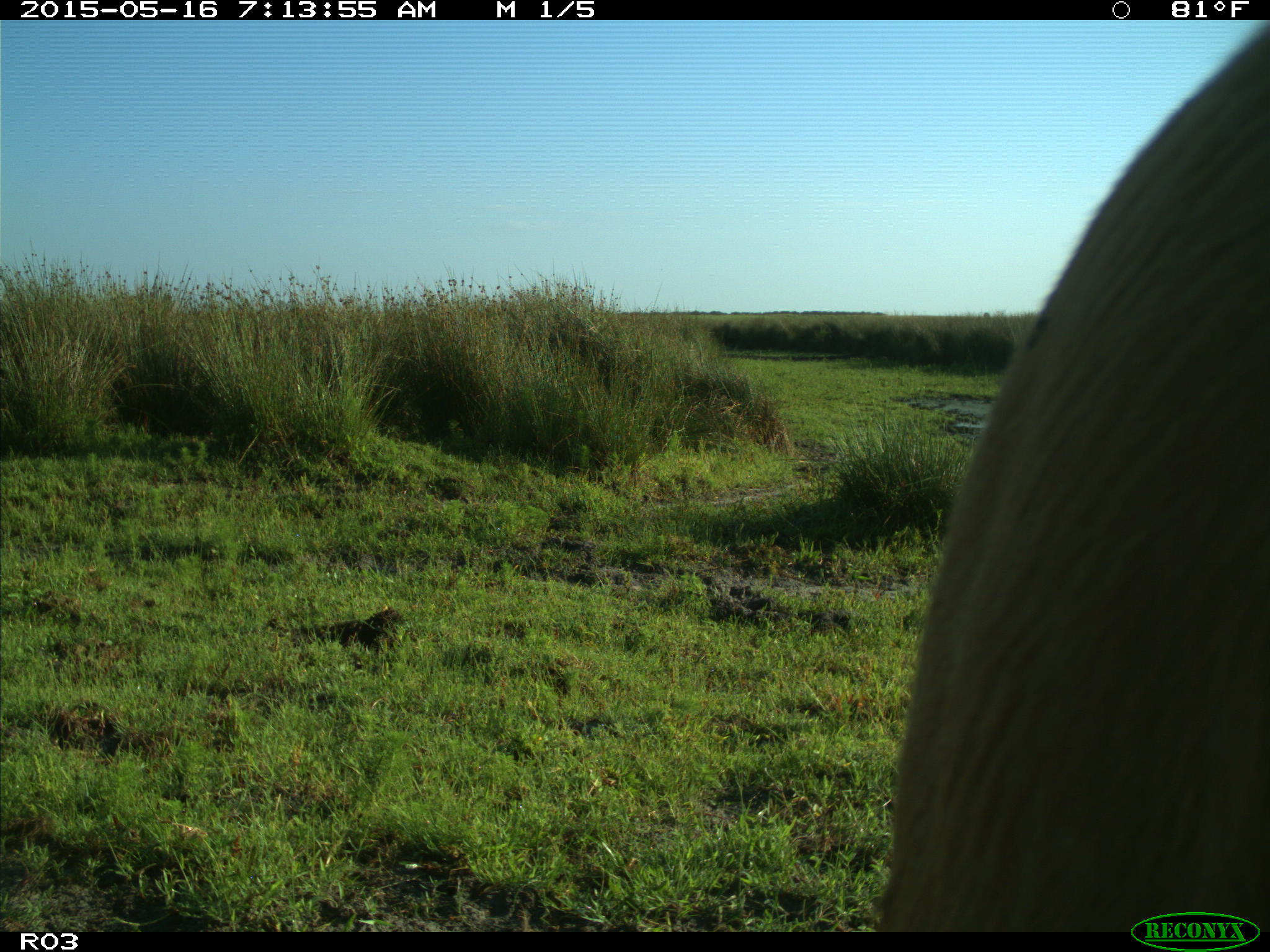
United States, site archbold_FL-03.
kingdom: Animalia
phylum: Chordata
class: Mammalia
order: Artiodactyla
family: Bovidae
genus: Bos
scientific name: Bos taurus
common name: domestic cow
Bos taurus (domestic cow).